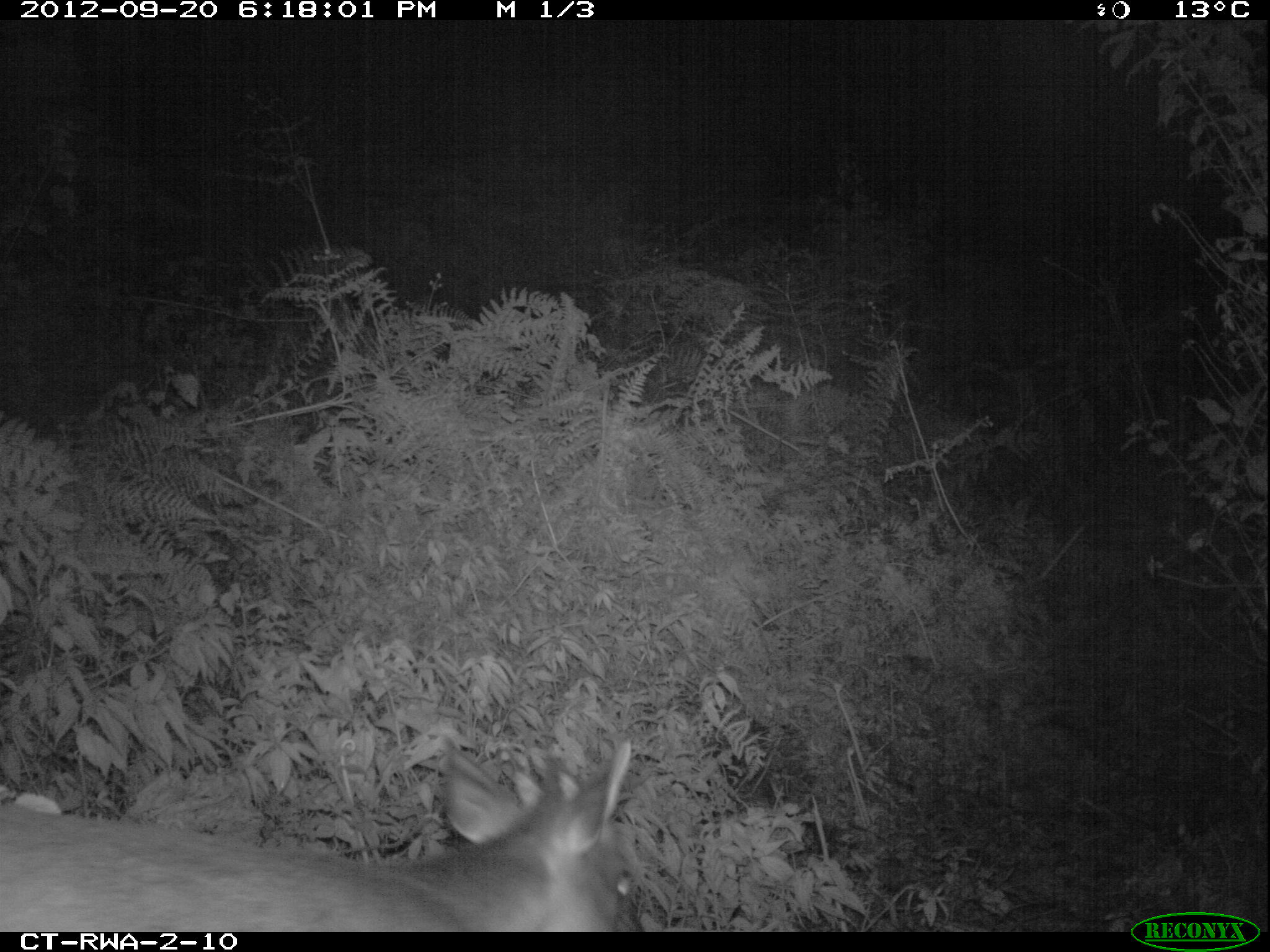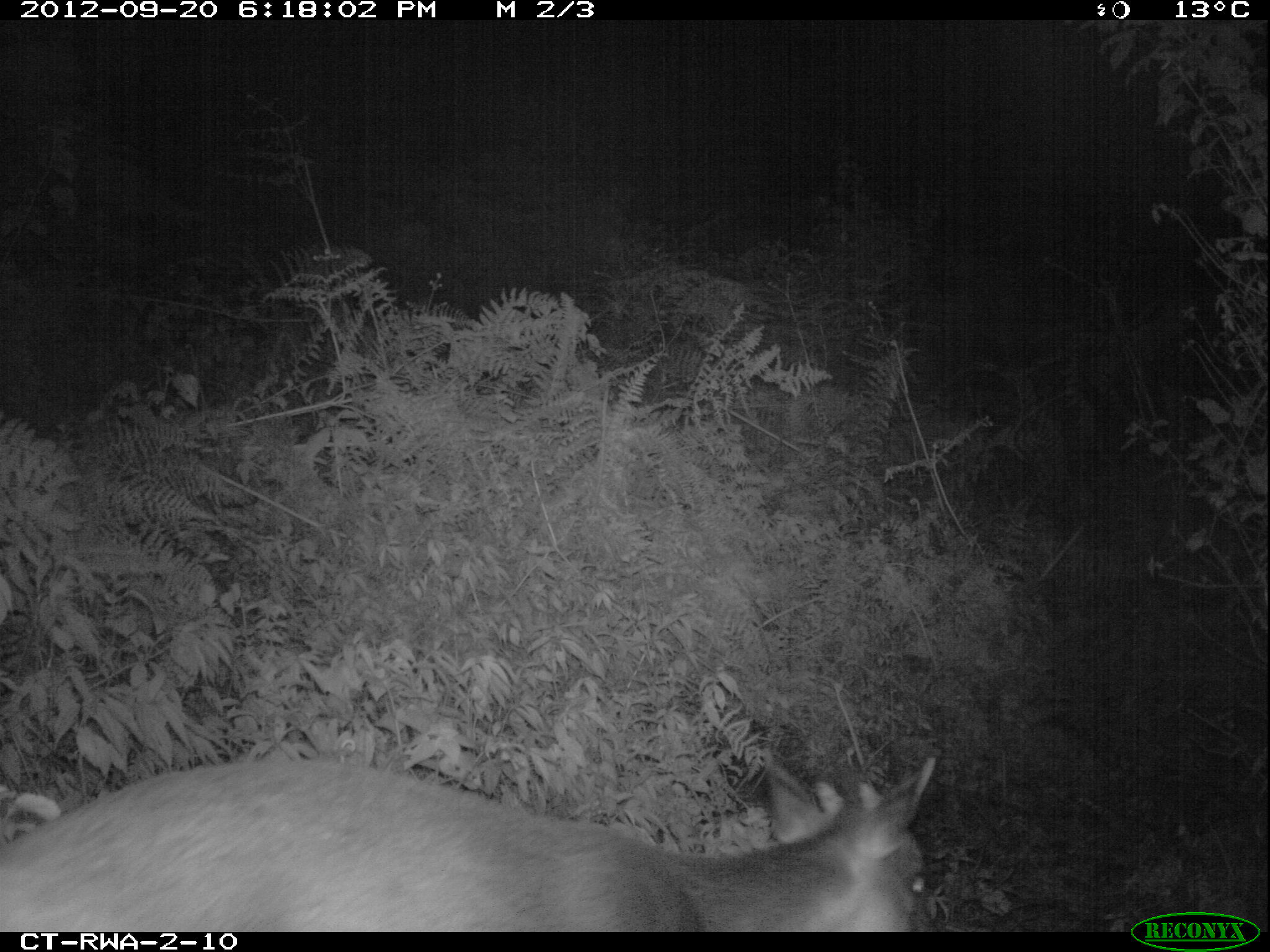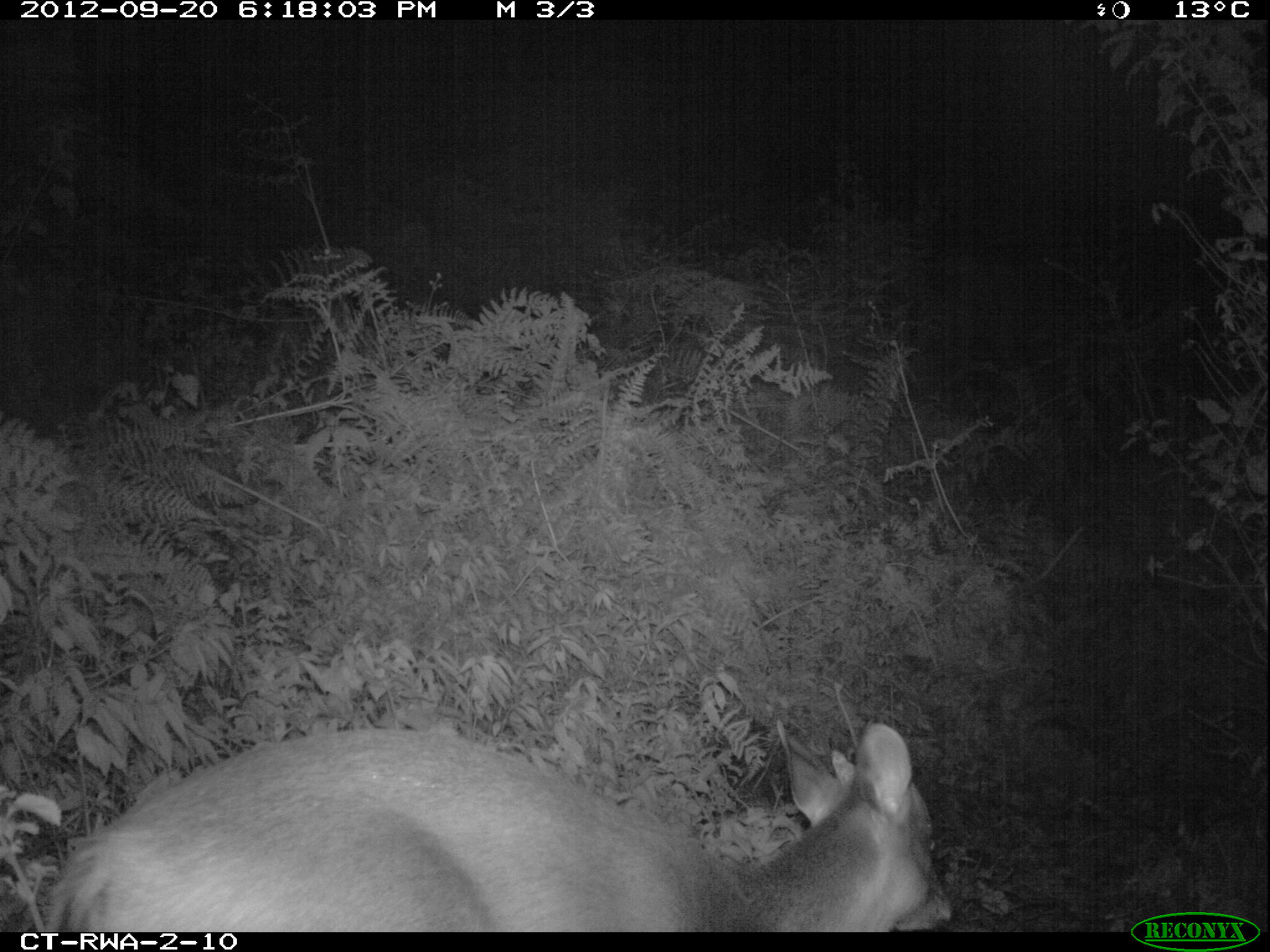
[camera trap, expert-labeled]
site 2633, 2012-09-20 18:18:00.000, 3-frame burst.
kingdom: Animalia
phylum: Chordata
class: Mammalia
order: Artiodactyla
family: Bovidae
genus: Cephalophus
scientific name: Cephalophus nigrifrons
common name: black-fronted duiker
Cephalophus nigrifrons (black-fronted duiker), count 1.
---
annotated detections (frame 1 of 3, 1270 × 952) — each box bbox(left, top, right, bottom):
cephalophus nigrifrons: bbox(0, 735, 639, 933)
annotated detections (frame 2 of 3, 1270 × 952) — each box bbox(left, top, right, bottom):
cephalophus nigrifrons: bbox(0, 754, 933, 933)